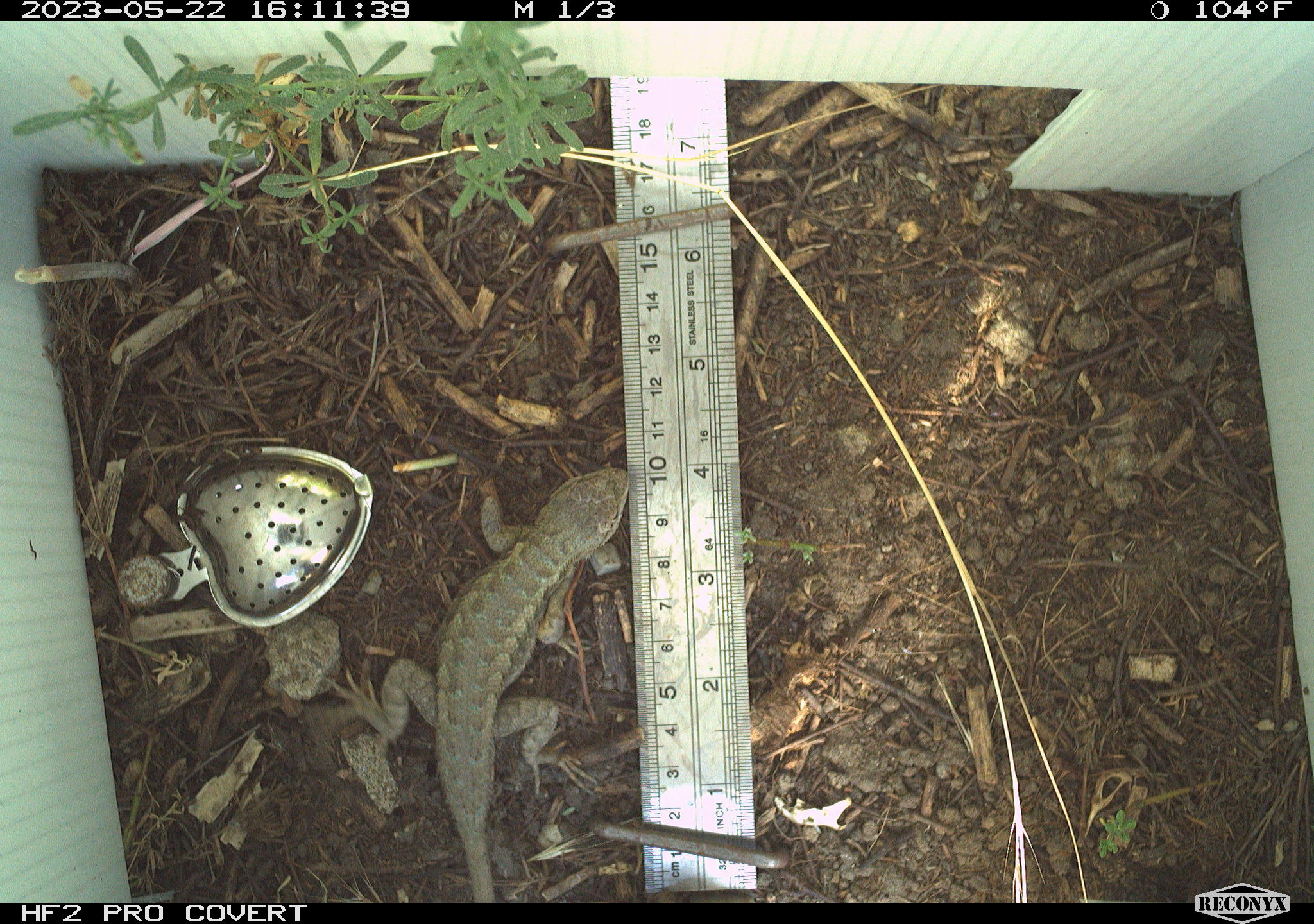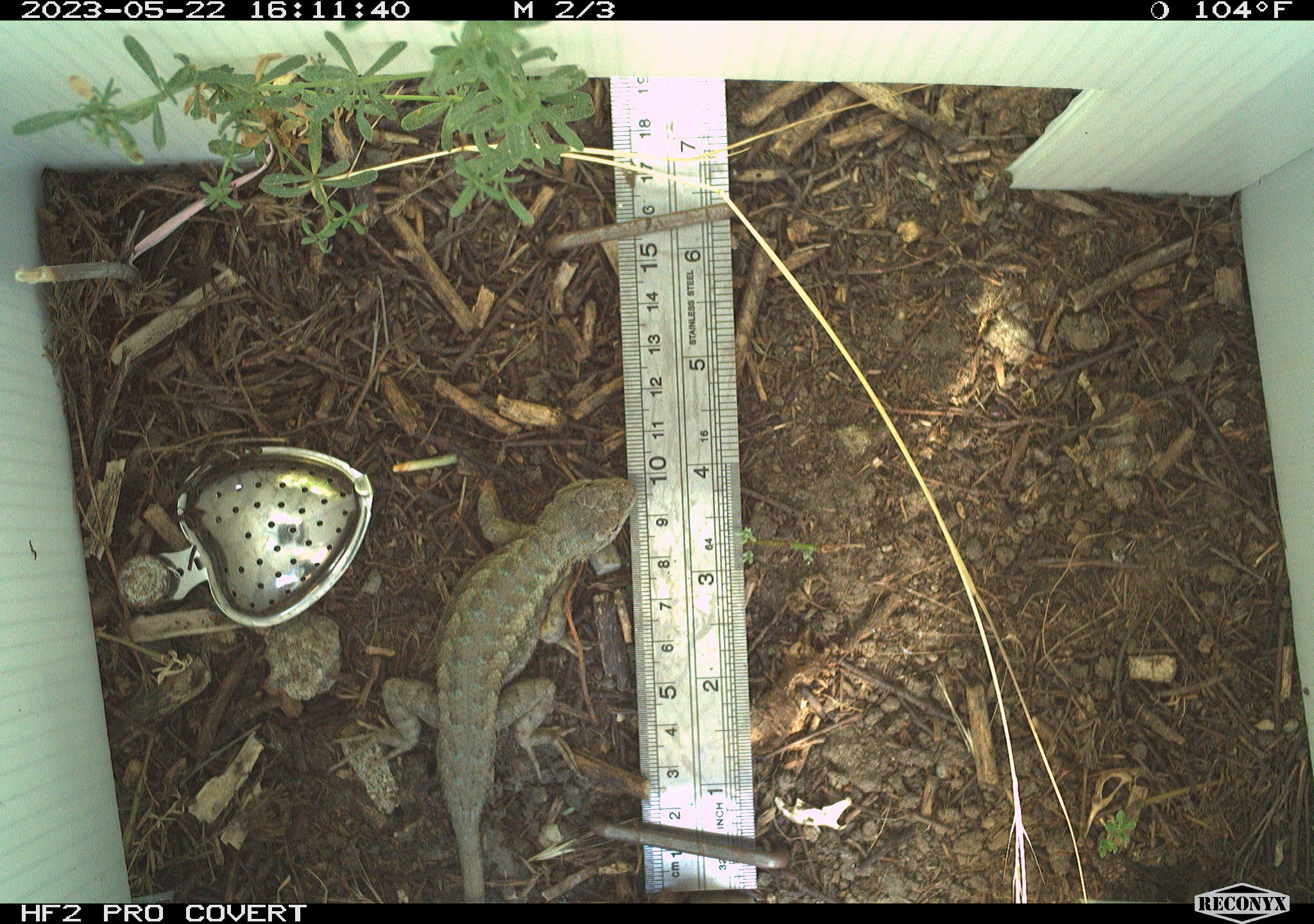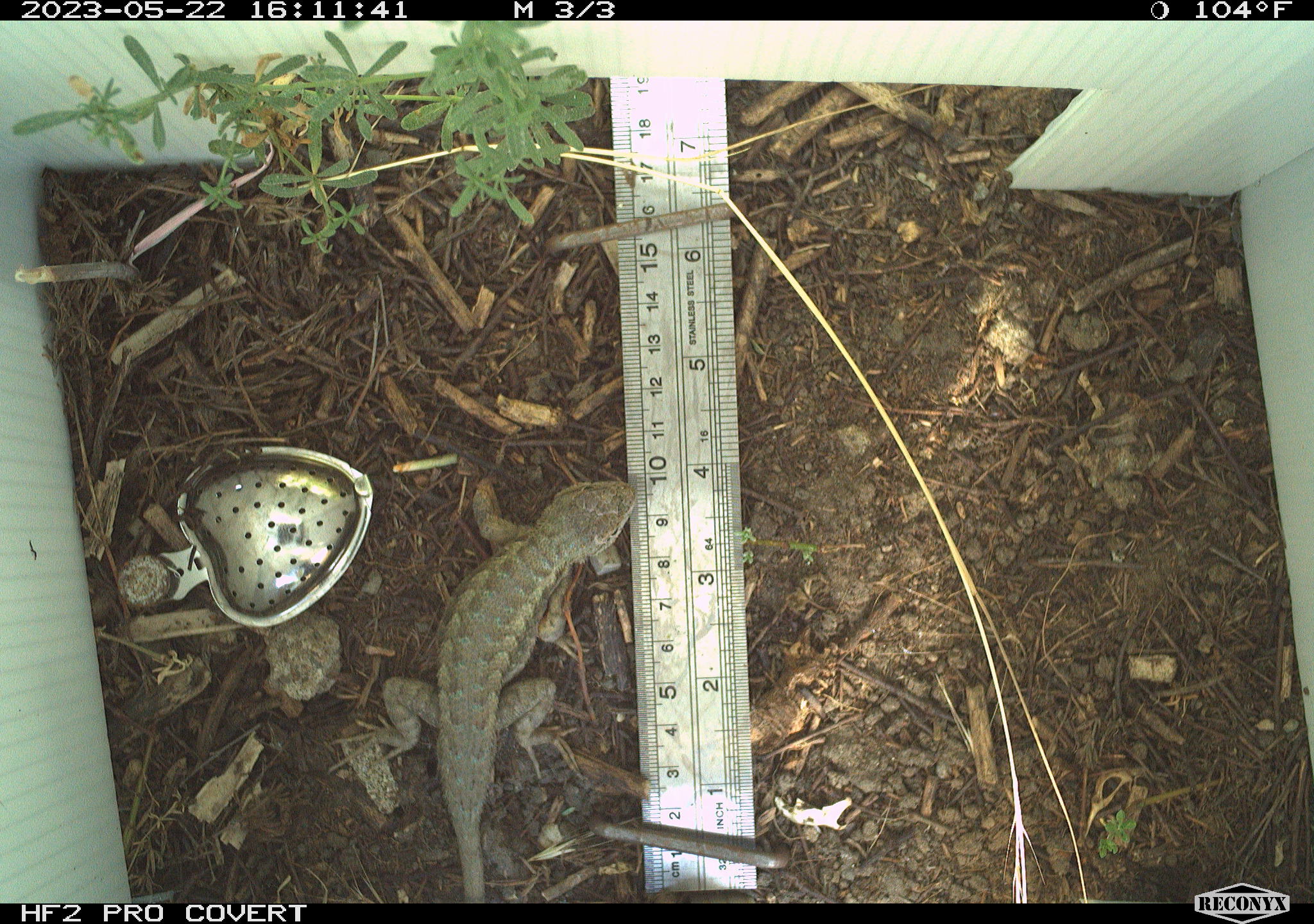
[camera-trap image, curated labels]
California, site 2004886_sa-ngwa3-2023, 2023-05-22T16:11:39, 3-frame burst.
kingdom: Animalia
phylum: Chordata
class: Reptilia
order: Squamata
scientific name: Squamata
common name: lizards and snakes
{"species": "lizards and snakes (Squamata)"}